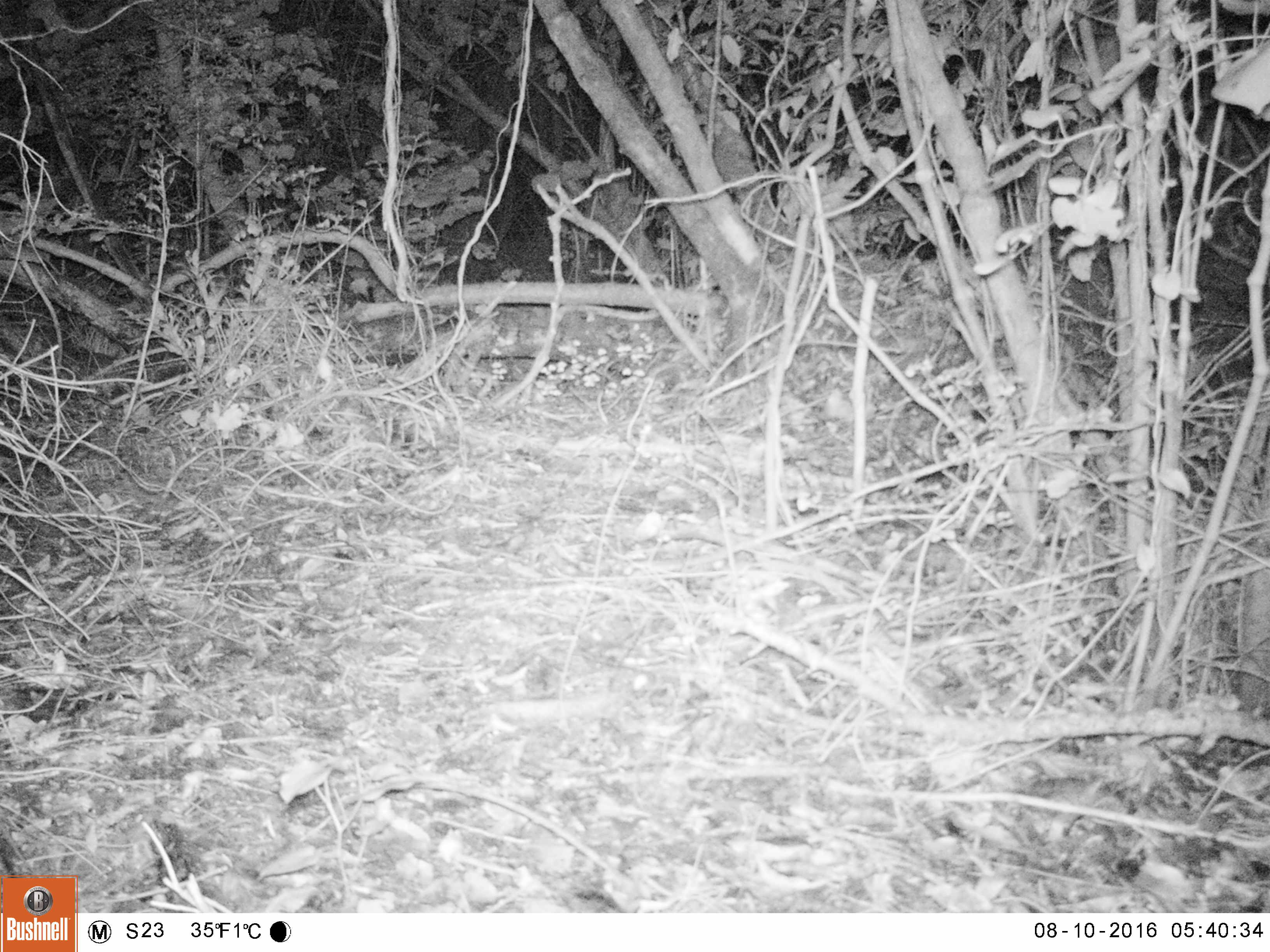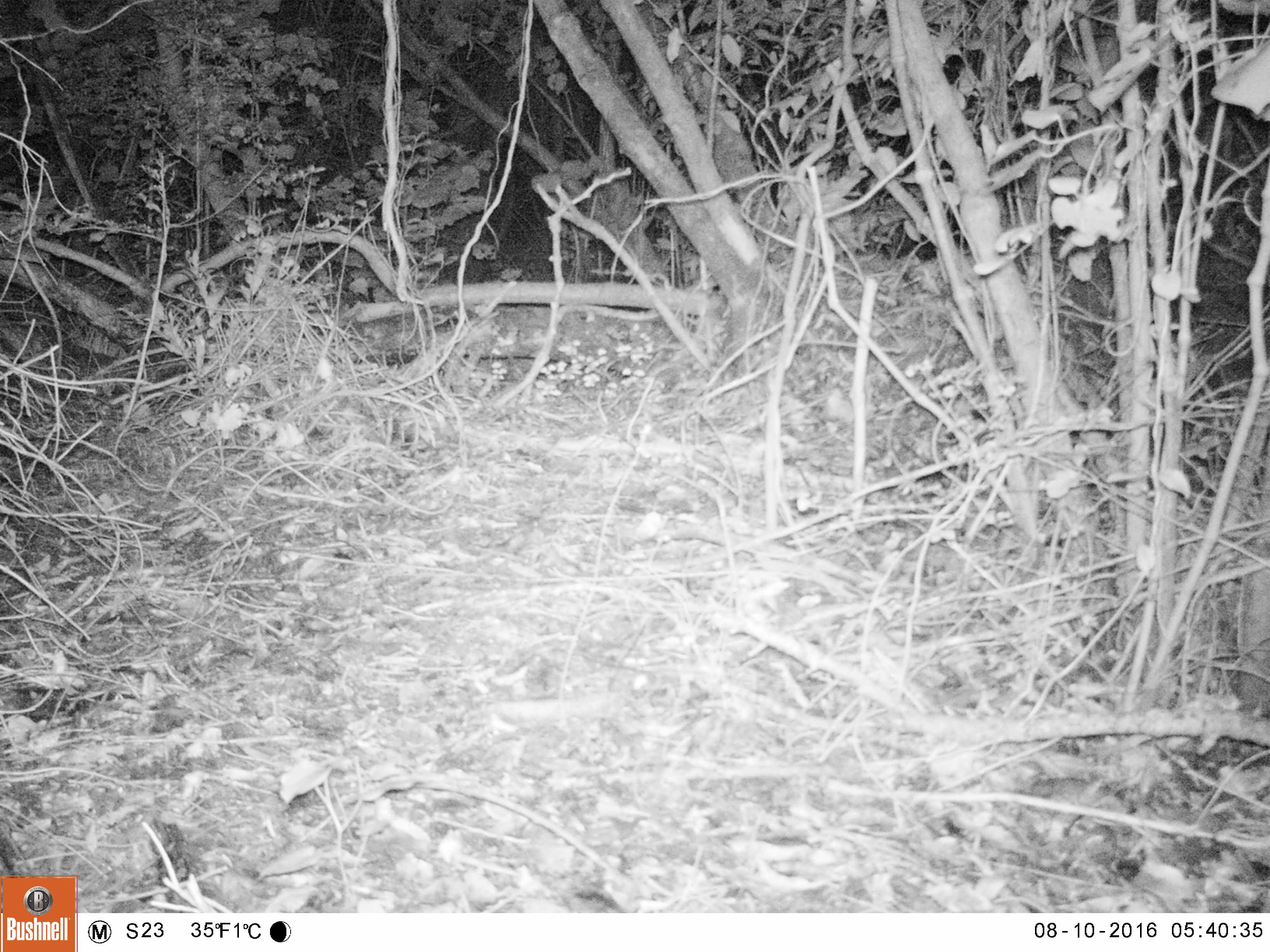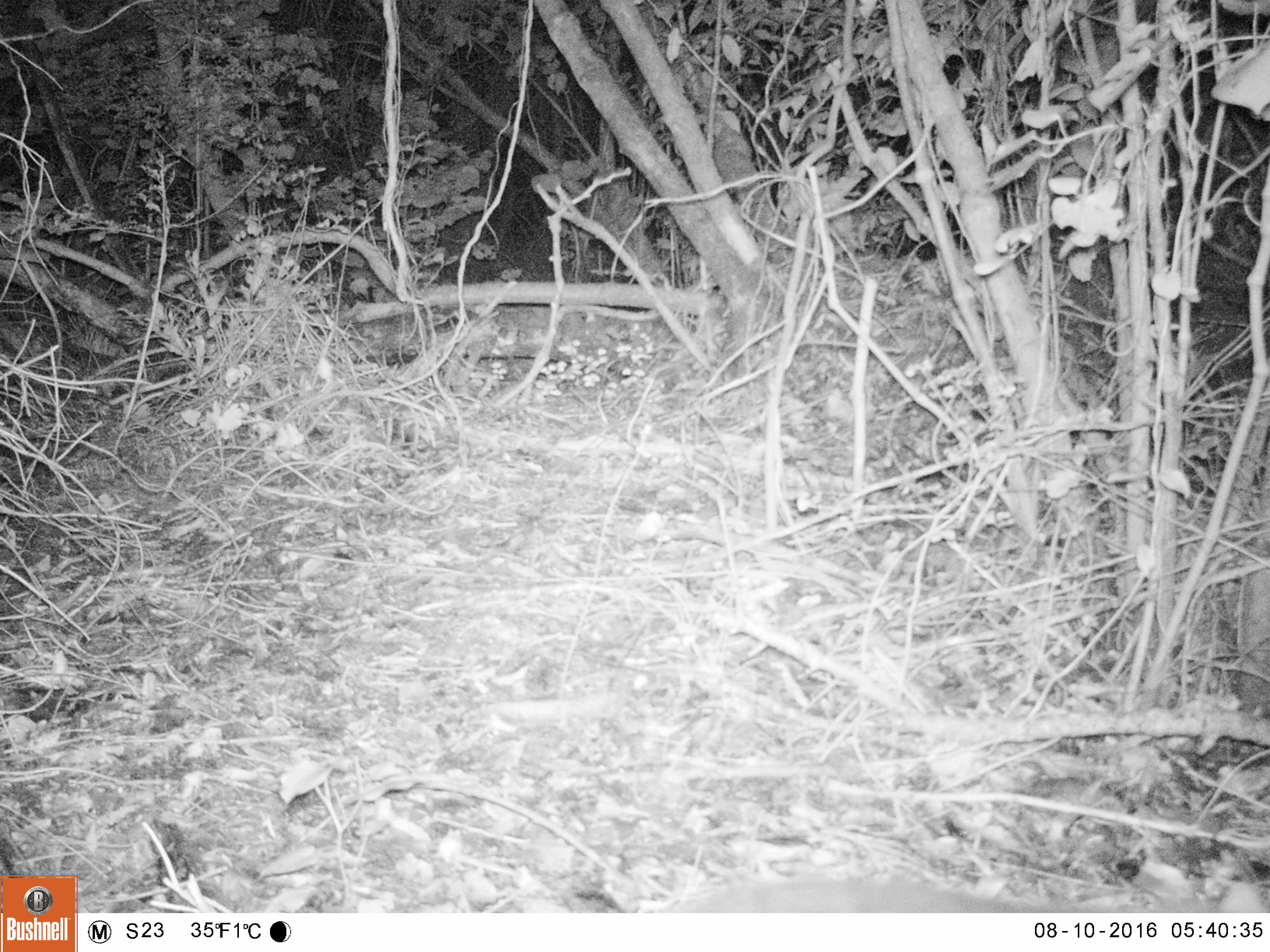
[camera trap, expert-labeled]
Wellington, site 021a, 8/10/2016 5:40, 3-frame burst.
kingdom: Animalia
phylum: Chordata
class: Mammalia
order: Carnivora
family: Felidae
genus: Felis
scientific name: Felis catus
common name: cat